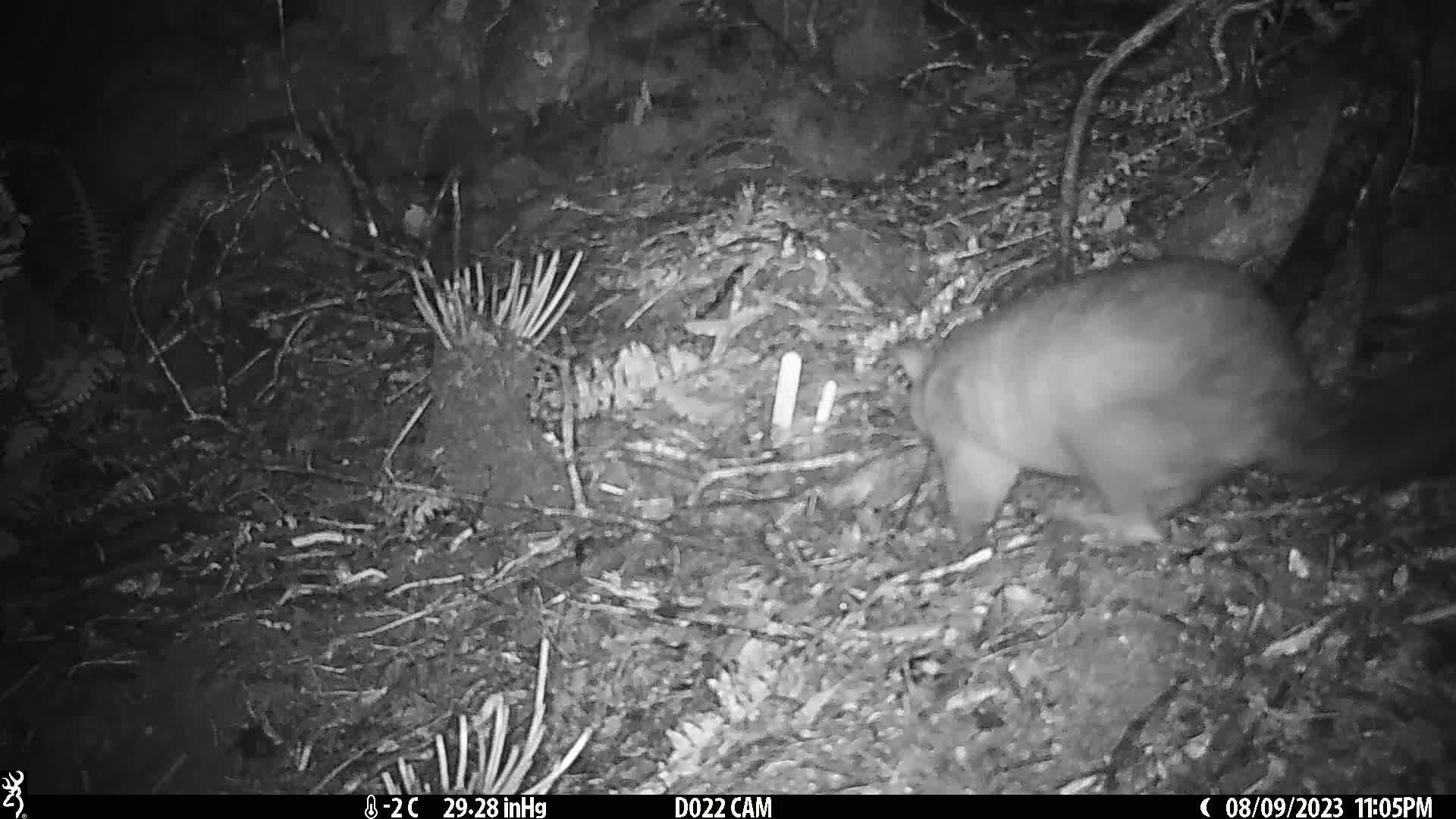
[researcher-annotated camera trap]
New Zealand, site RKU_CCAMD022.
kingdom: Animalia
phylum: Chordata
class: Mammalia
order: Diprotodontia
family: Phalangeridae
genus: Trichosurus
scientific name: Trichosurus vulpecula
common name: common brushtail possum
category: possum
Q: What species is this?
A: Possum (common brushtail possum) (Trichosurus vulpecula).